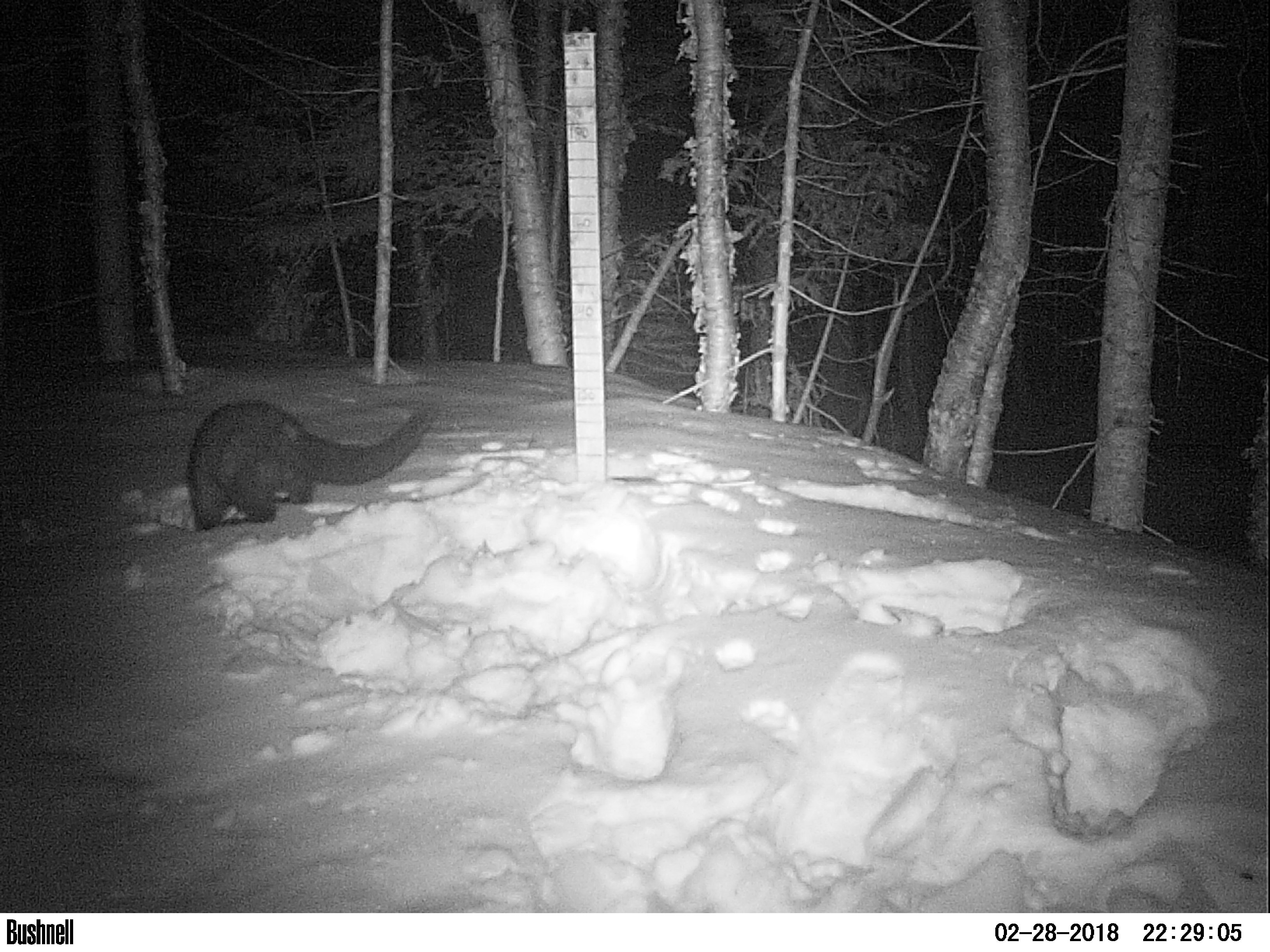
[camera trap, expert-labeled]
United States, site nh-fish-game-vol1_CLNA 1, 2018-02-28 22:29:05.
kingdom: Animalia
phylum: Chordata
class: Mammalia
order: Carnivora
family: Mustelidae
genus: Pekania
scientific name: Pekania pennanti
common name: fisher